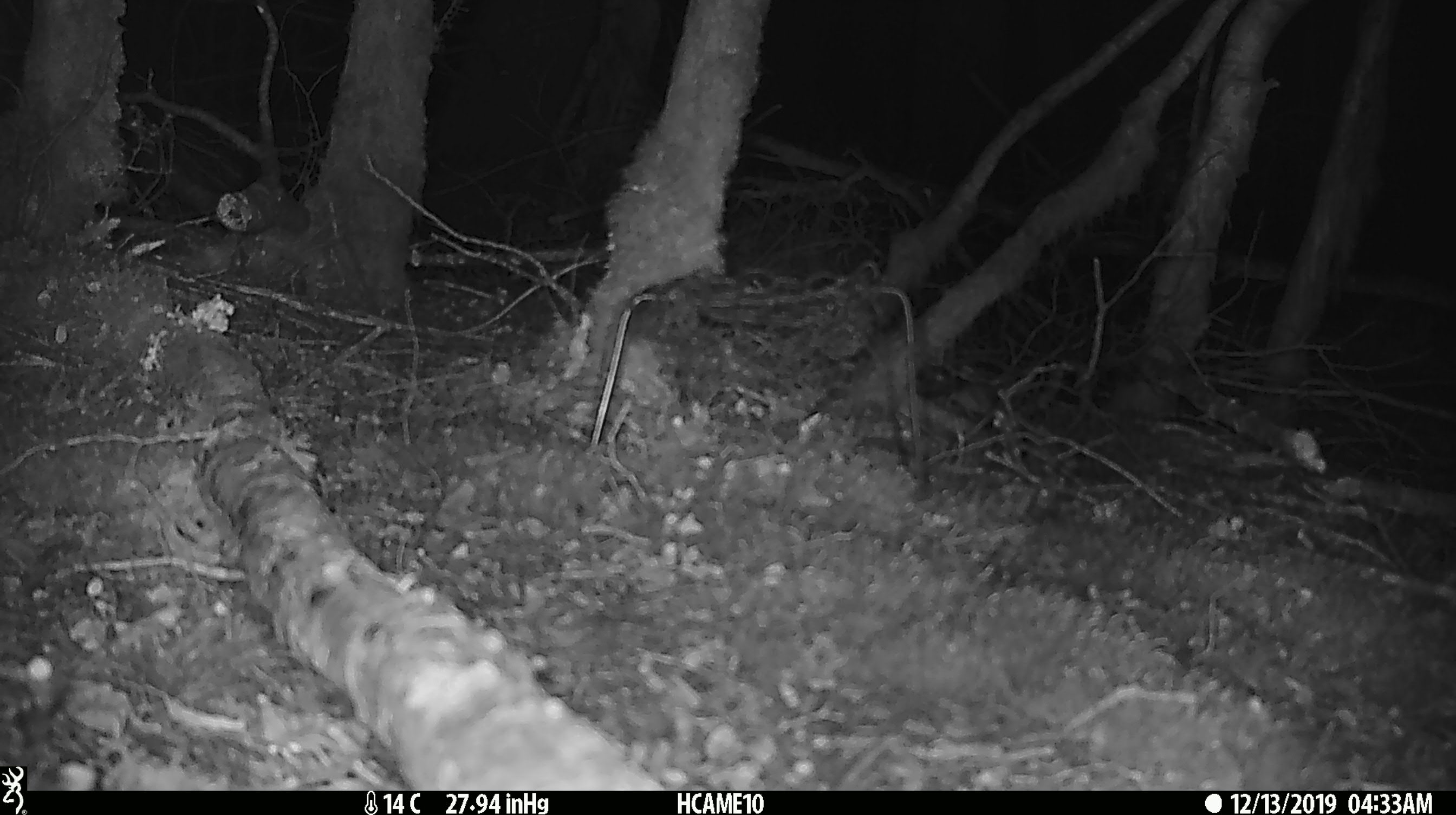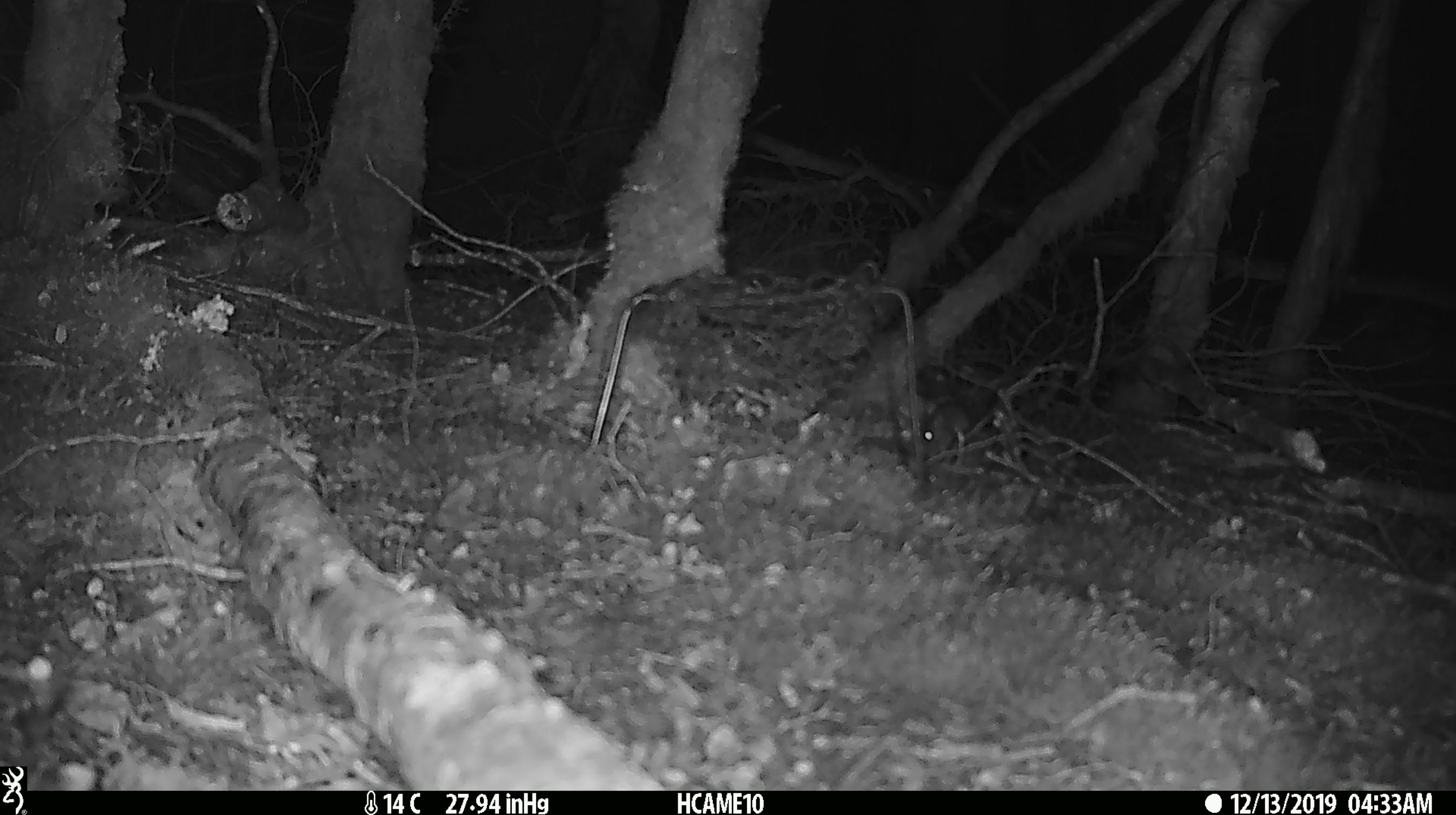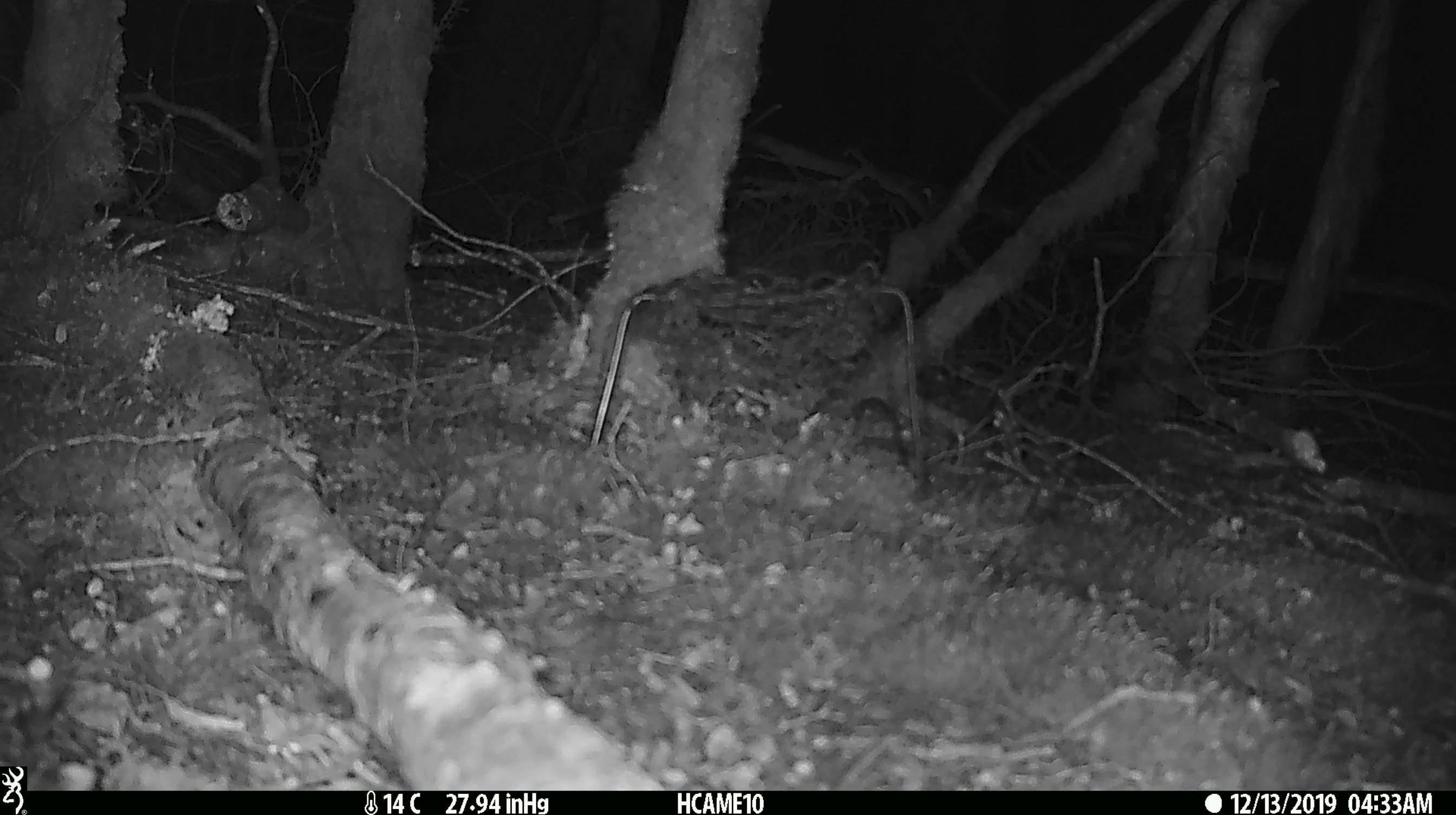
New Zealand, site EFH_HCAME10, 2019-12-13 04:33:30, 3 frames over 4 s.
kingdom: Animalia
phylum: Chordata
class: Mammalia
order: Rodentia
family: Muridae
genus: Mus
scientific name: Mus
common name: mouse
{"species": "mouse (Mus)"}